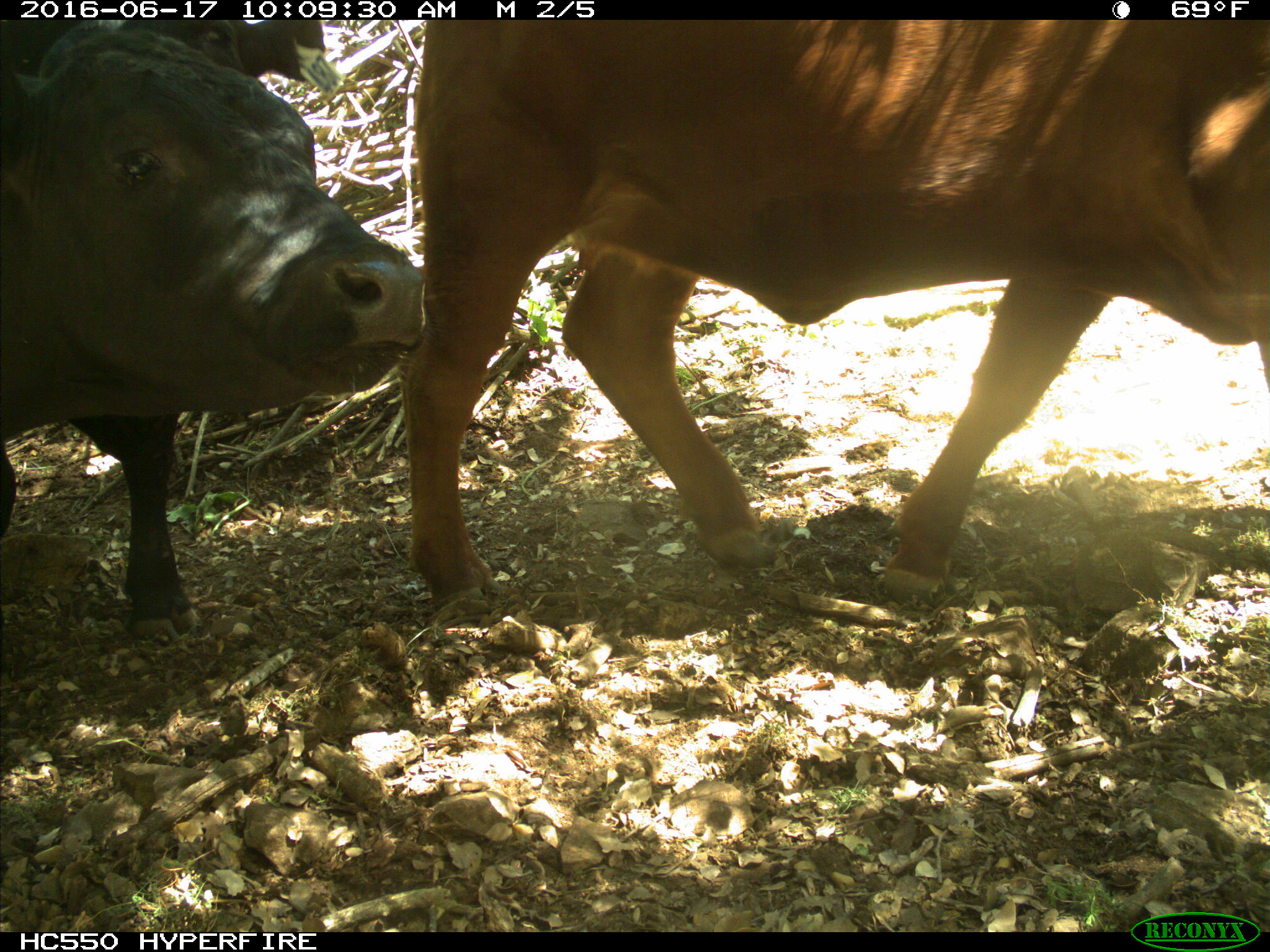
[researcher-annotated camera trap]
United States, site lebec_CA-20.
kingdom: Animalia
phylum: Chordata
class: Mammalia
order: Artiodactyla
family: Bovidae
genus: Bos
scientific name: Bos taurus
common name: domestic cow